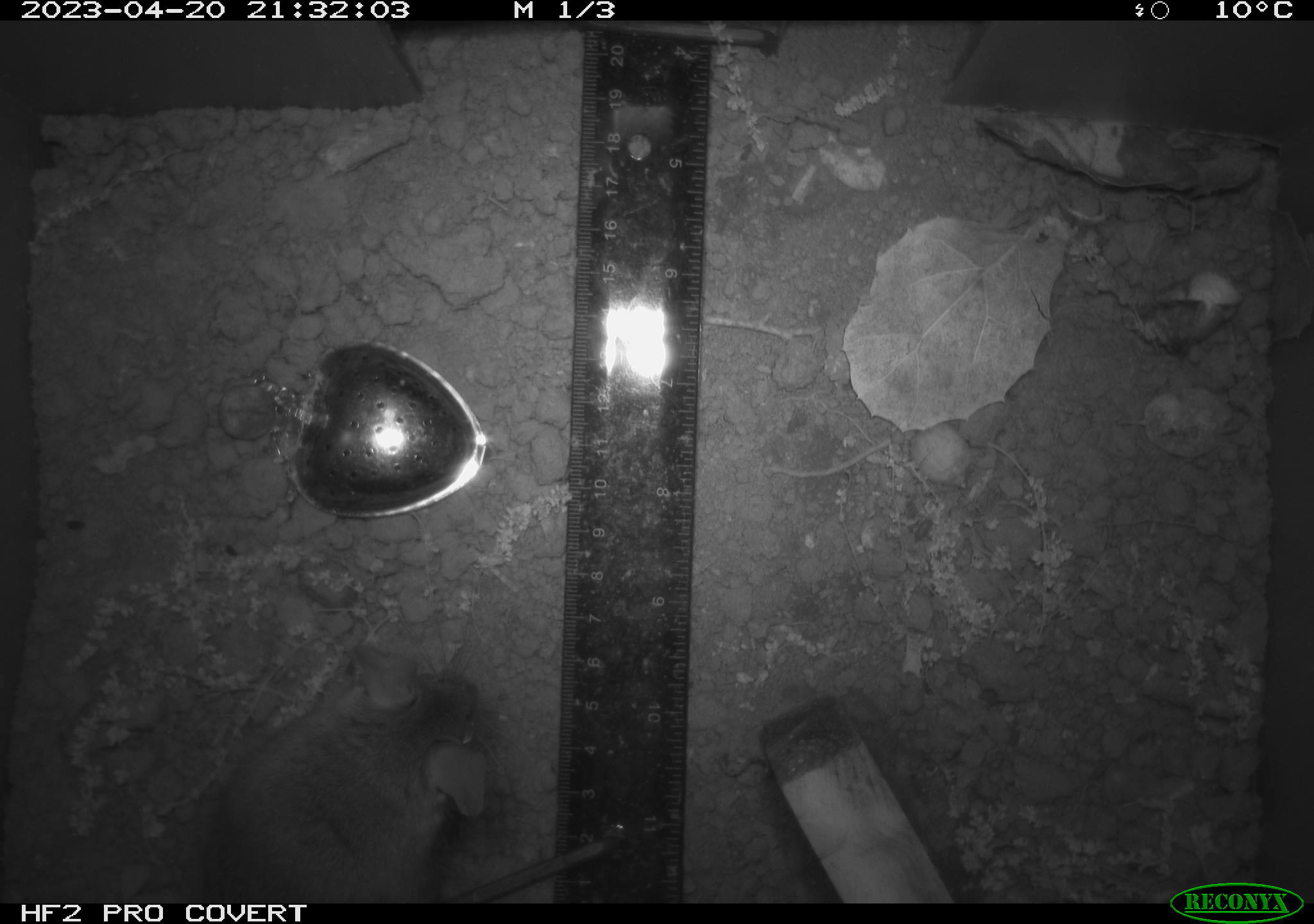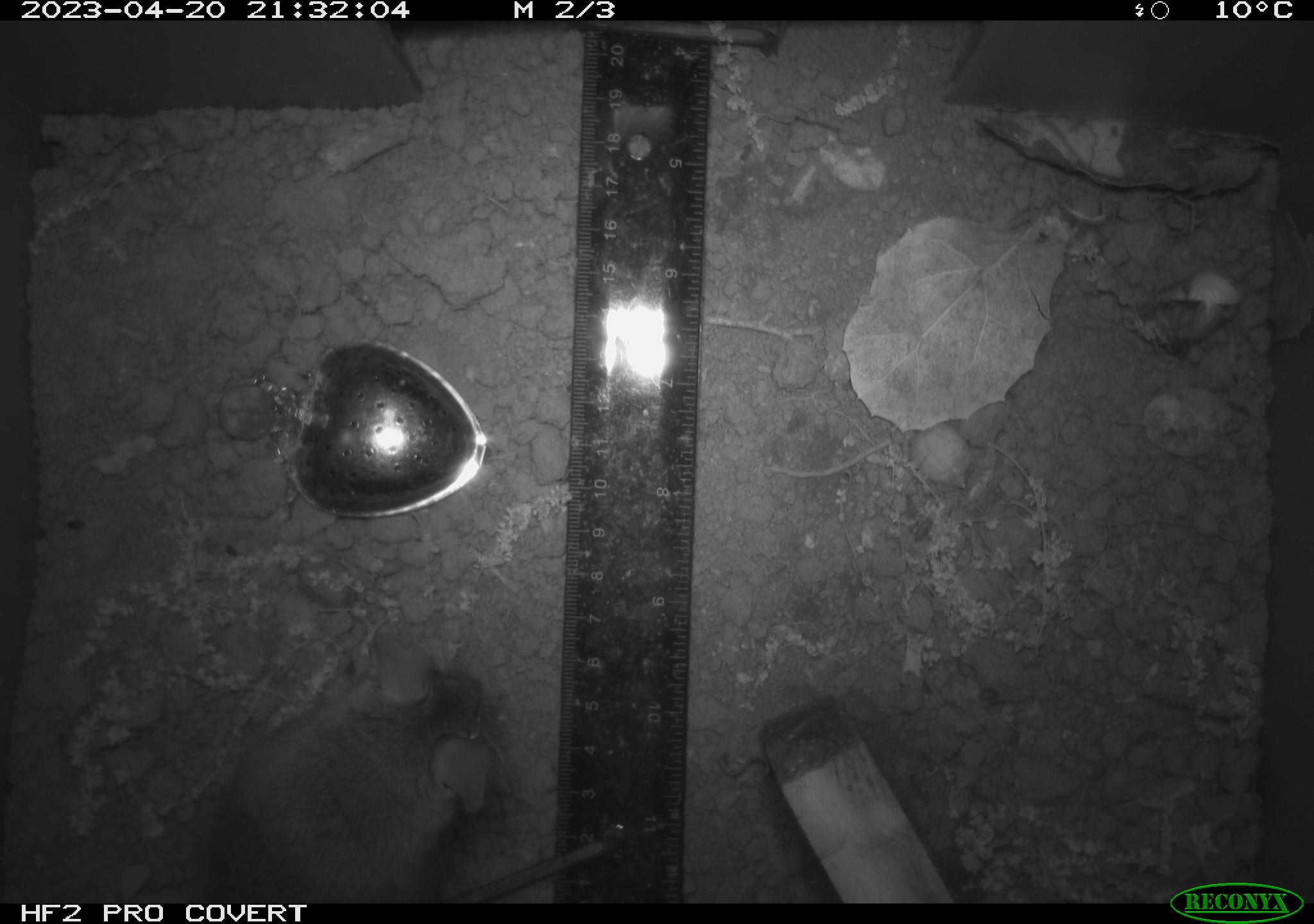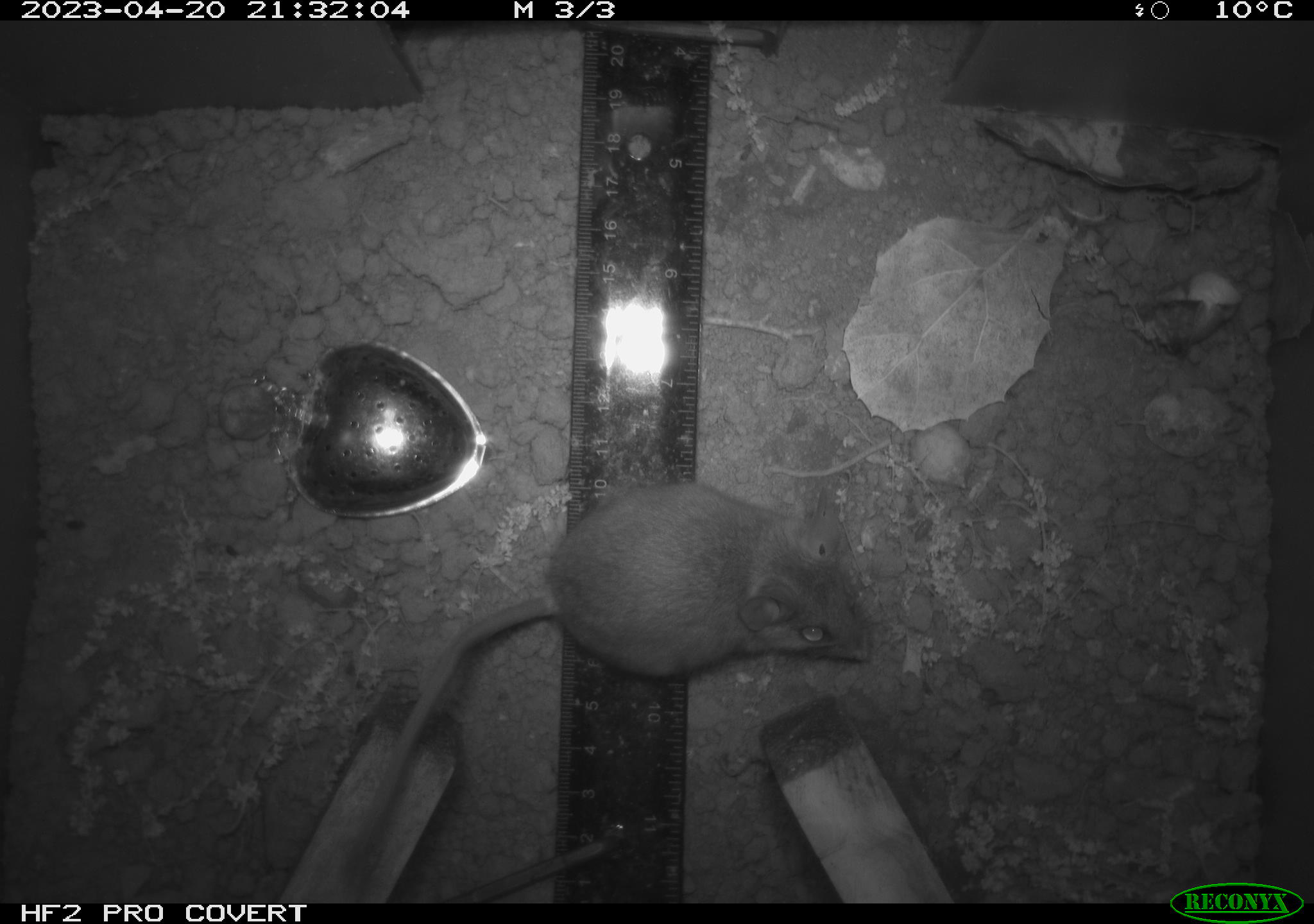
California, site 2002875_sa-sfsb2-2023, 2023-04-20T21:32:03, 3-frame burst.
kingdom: Animalia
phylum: Chordata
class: Mammalia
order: Rodentia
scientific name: Rodentia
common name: mouse species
Mouse species (Rodentia).